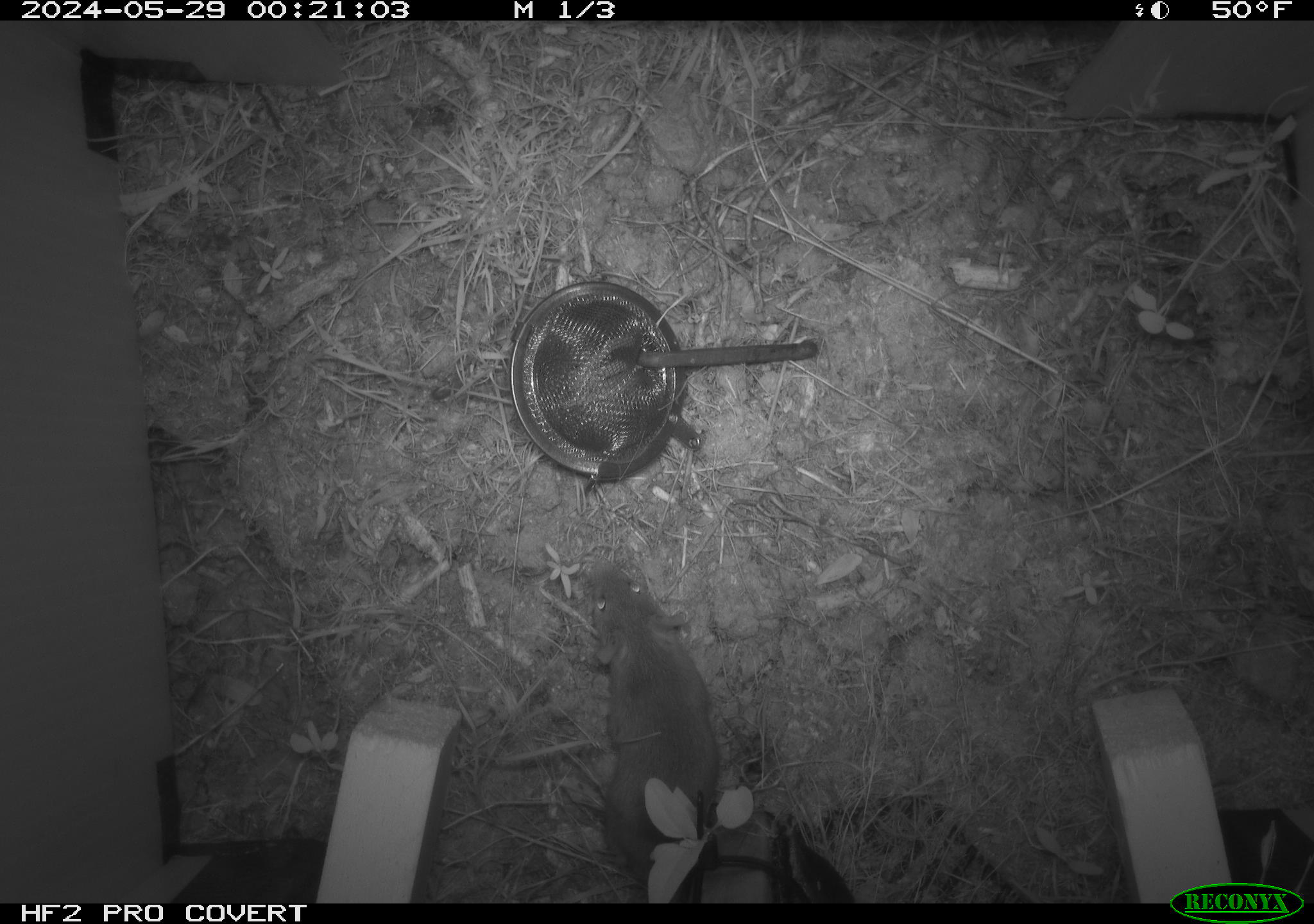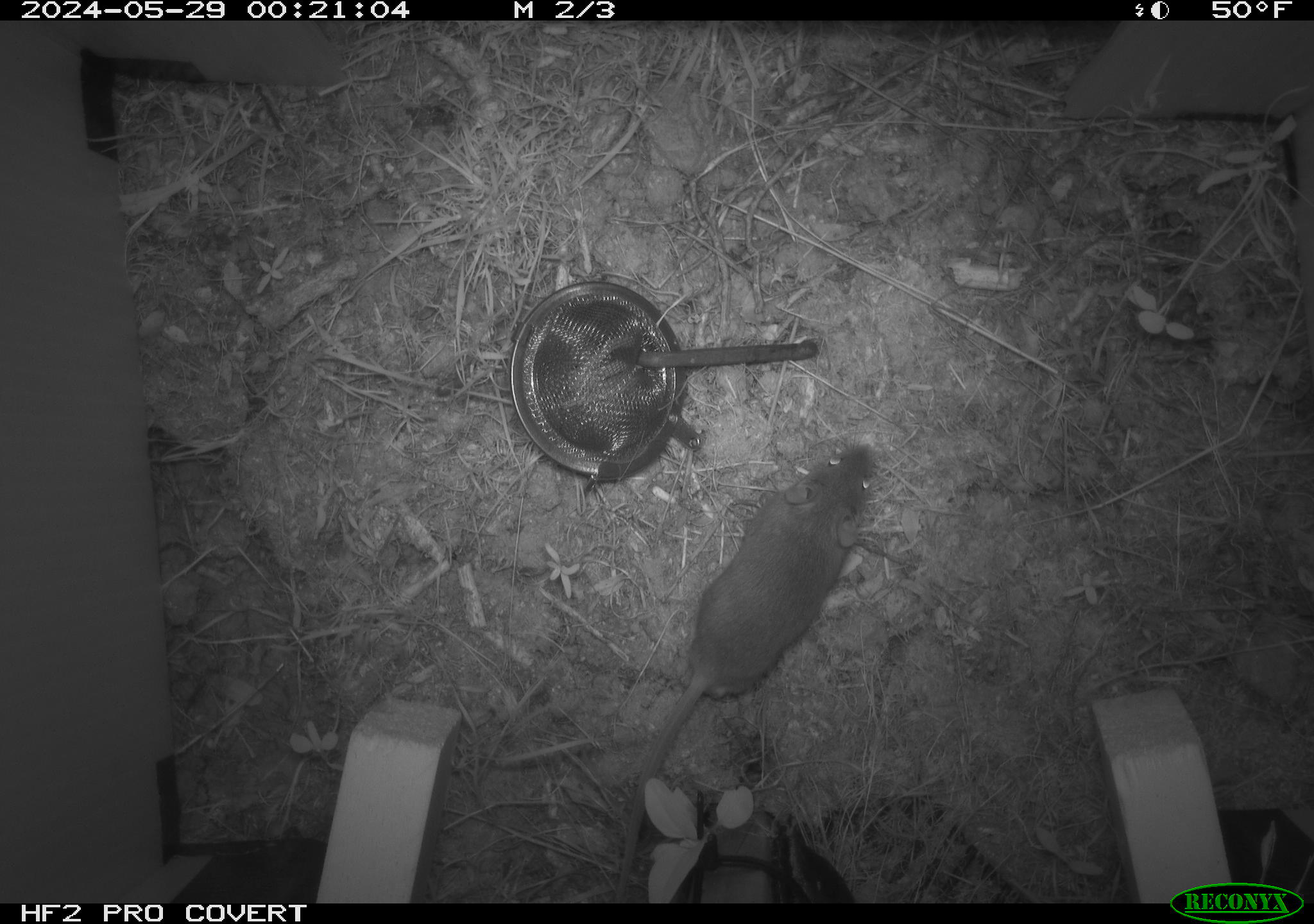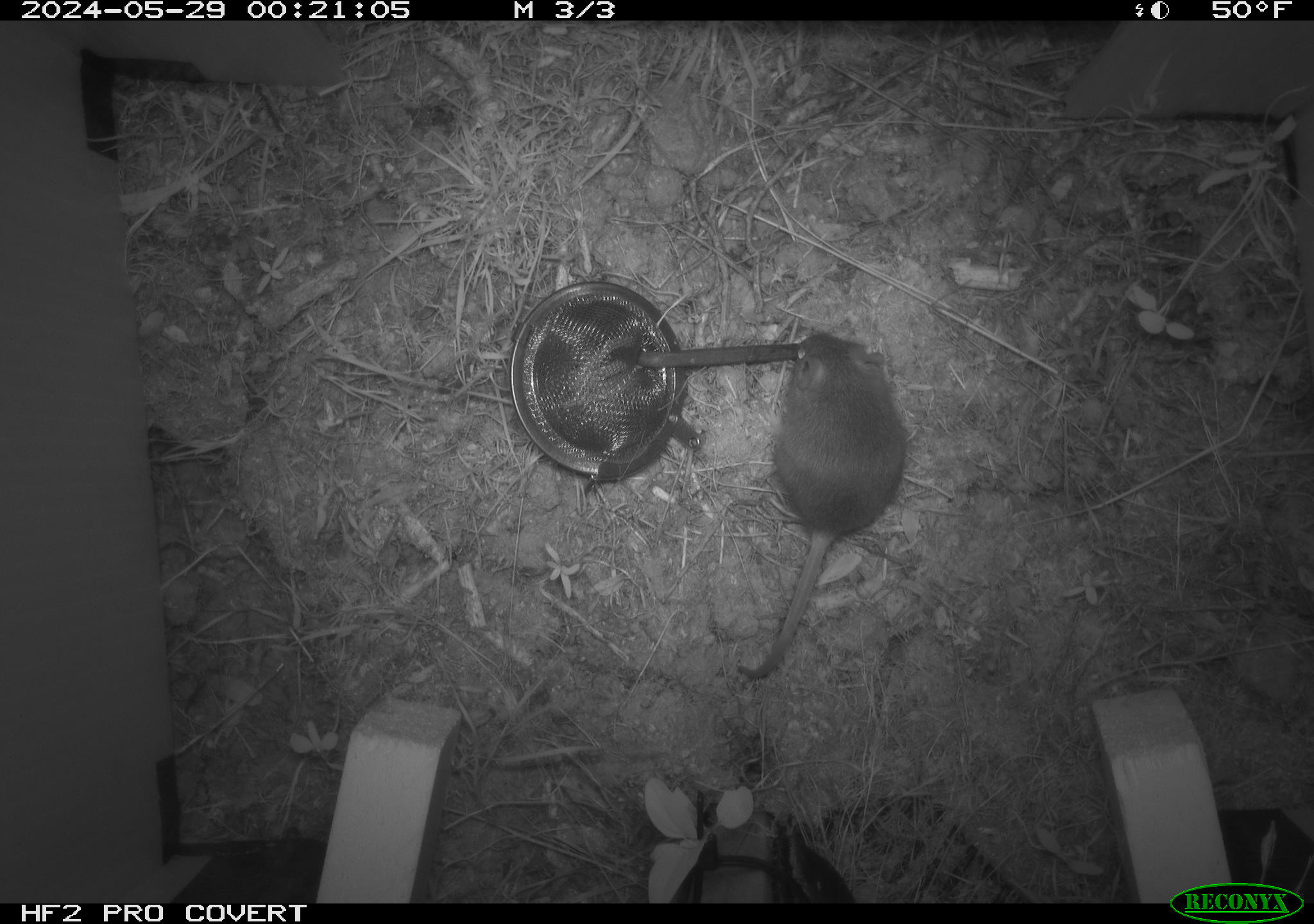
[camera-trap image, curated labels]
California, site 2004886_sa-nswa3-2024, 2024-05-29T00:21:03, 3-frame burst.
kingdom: Animalia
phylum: Chordata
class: Mammalia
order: Rodentia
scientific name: Rodentia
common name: rodent